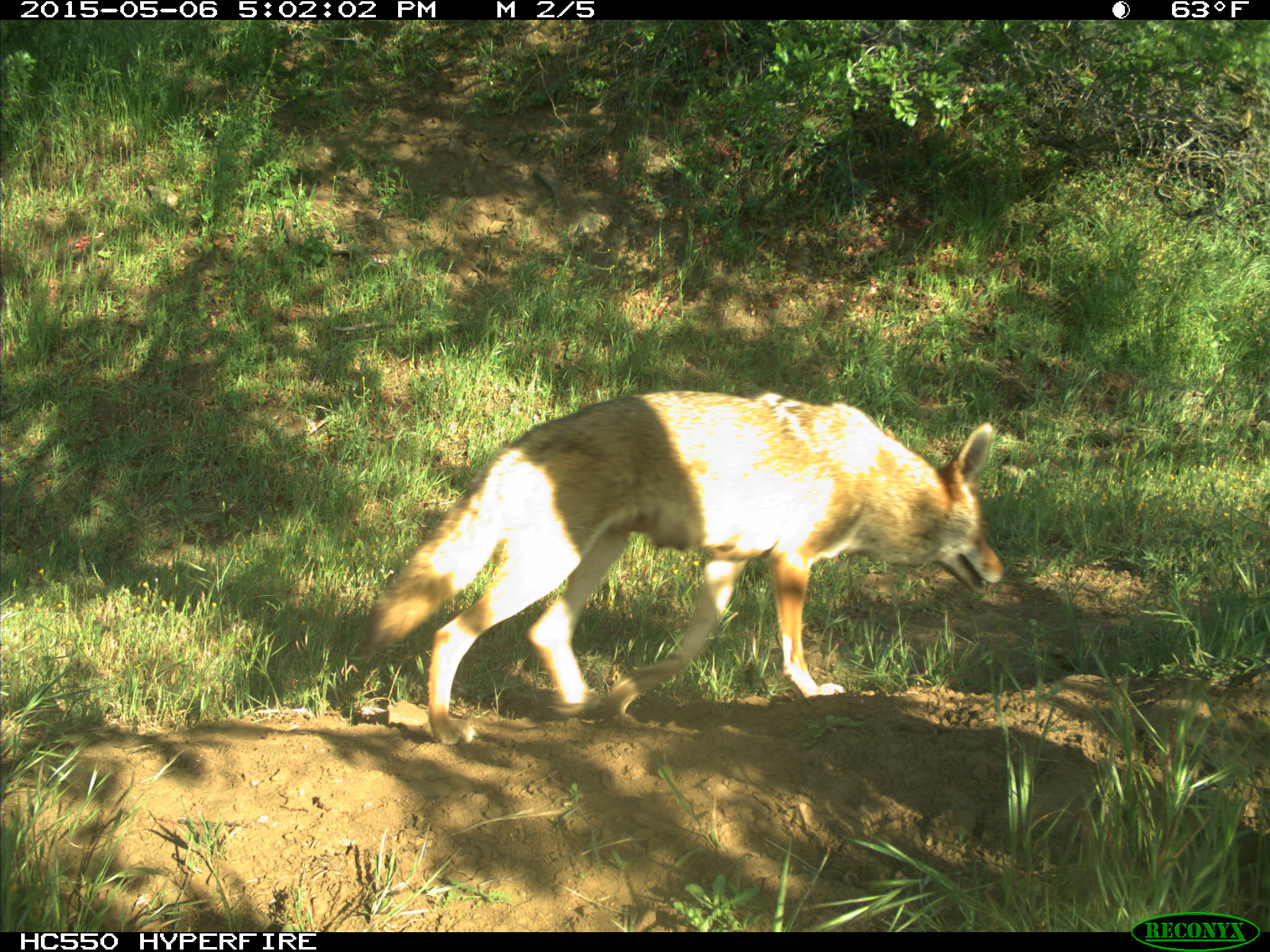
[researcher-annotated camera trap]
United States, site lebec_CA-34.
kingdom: Animalia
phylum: Chordata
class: Mammalia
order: Carnivora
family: Canidae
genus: Canis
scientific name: Canis latrans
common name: coyote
Canis latrans (coyote).